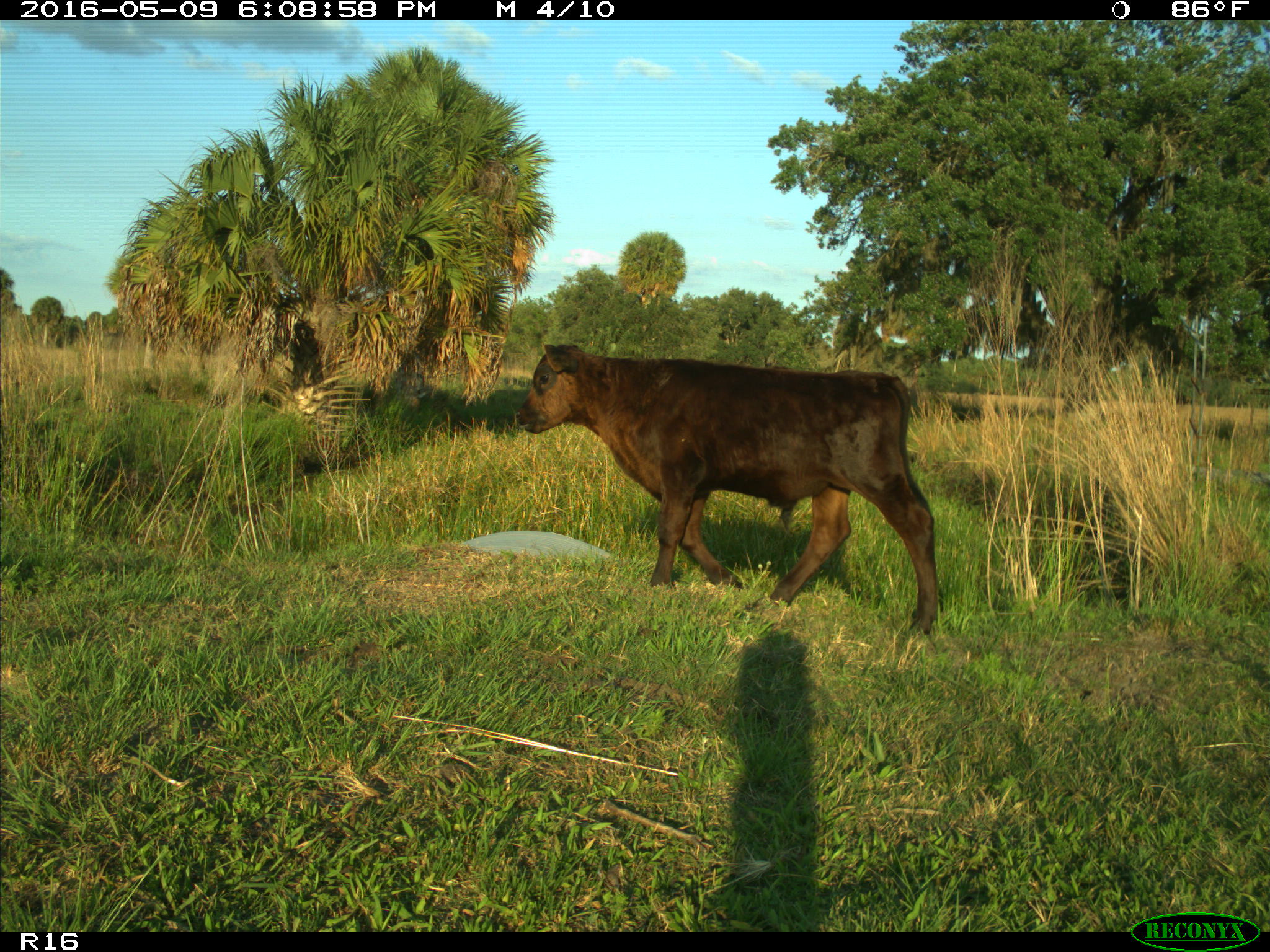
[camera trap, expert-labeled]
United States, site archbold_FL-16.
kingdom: Animalia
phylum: Chordata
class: Mammalia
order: Artiodactyla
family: Bovidae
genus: Bos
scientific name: Bos taurus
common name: domestic cow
Bos taurus (domestic cow).